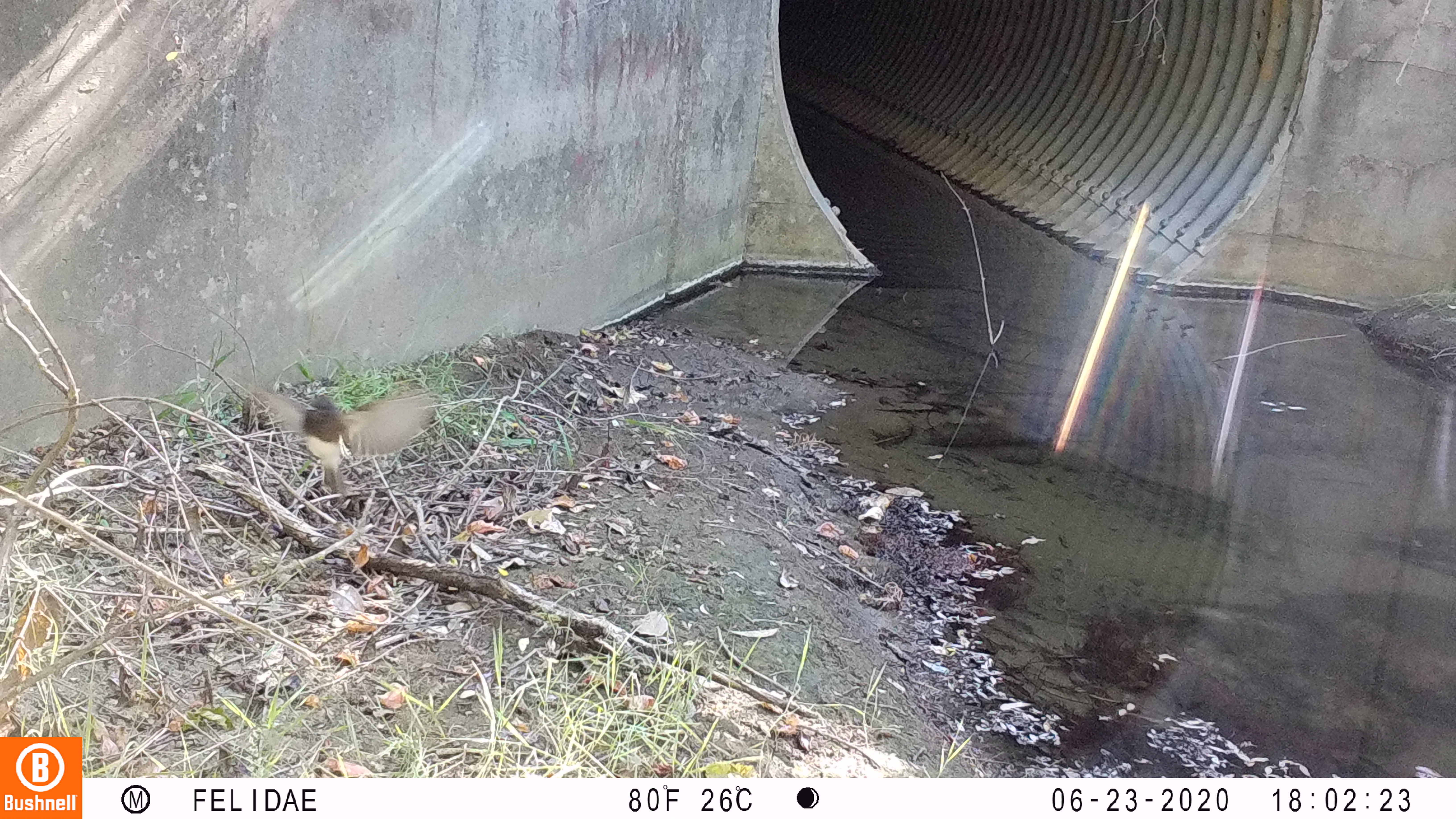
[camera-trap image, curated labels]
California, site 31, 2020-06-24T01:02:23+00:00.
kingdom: Animalia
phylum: Chordata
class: Aves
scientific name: Aves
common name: bird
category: unknown bird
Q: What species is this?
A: Unknown bird (bird) (Aves).